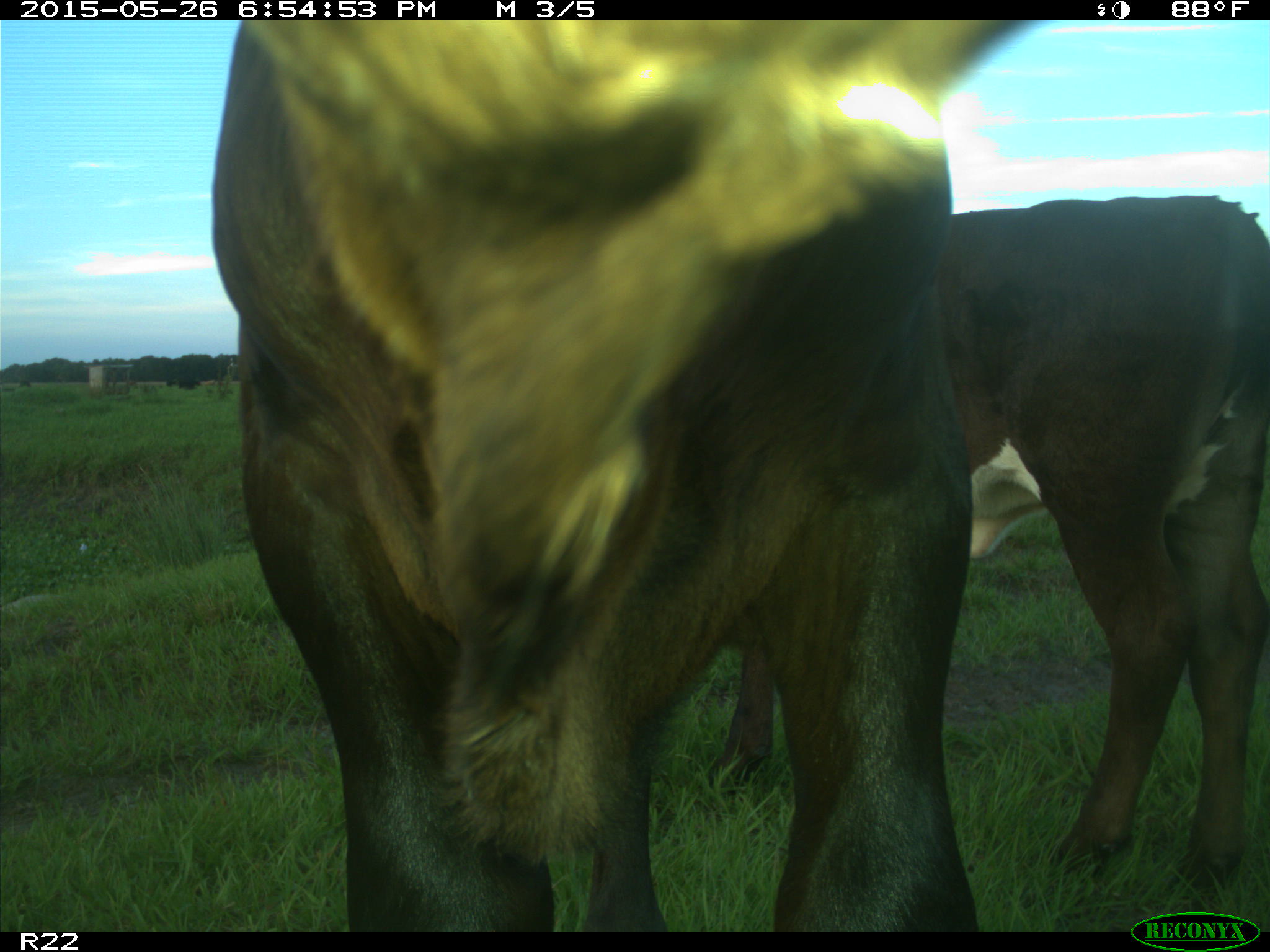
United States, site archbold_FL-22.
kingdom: Animalia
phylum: Chordata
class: Mammalia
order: Artiodactyla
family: Bovidae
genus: Bos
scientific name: Bos taurus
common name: domestic cow